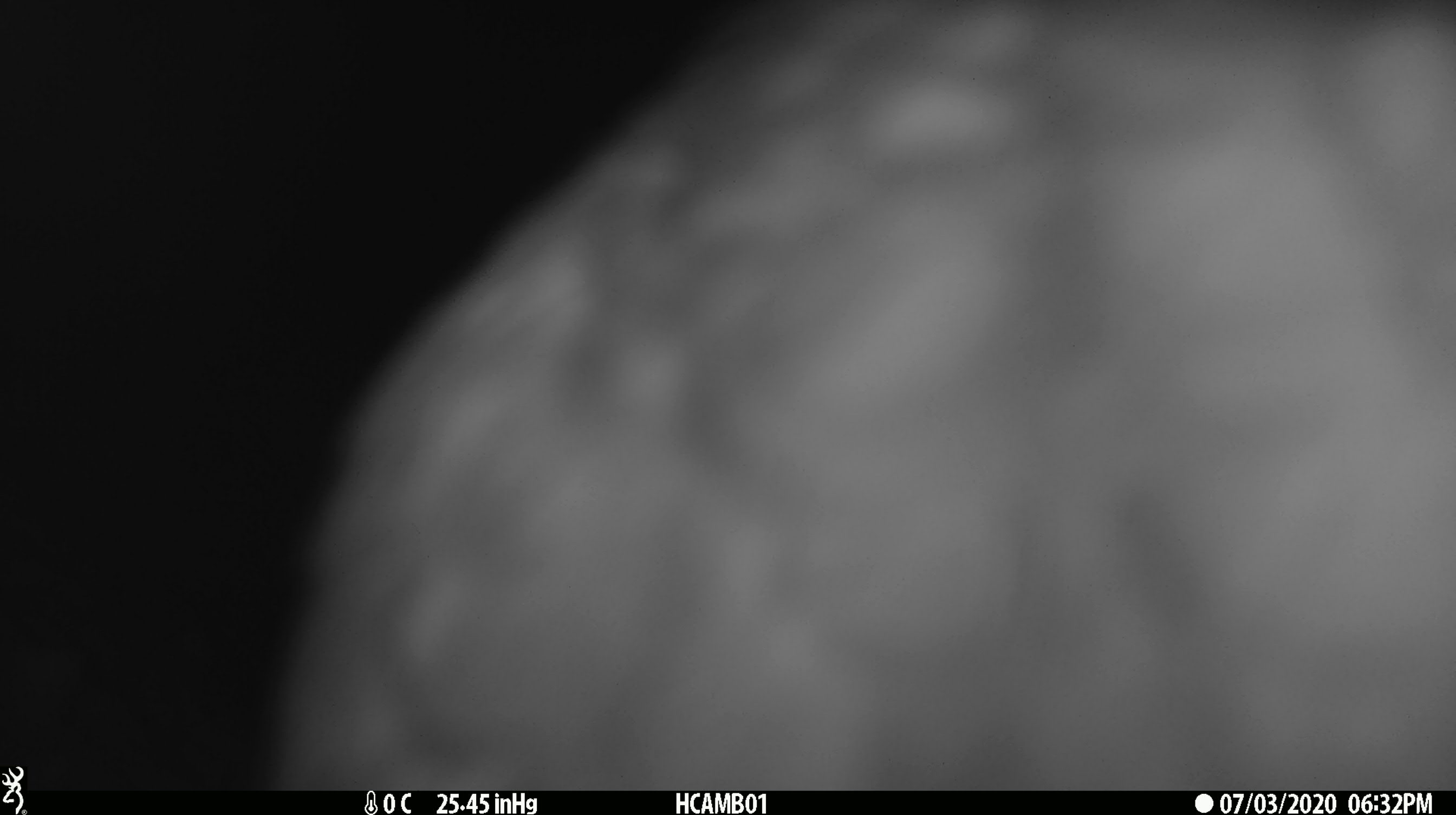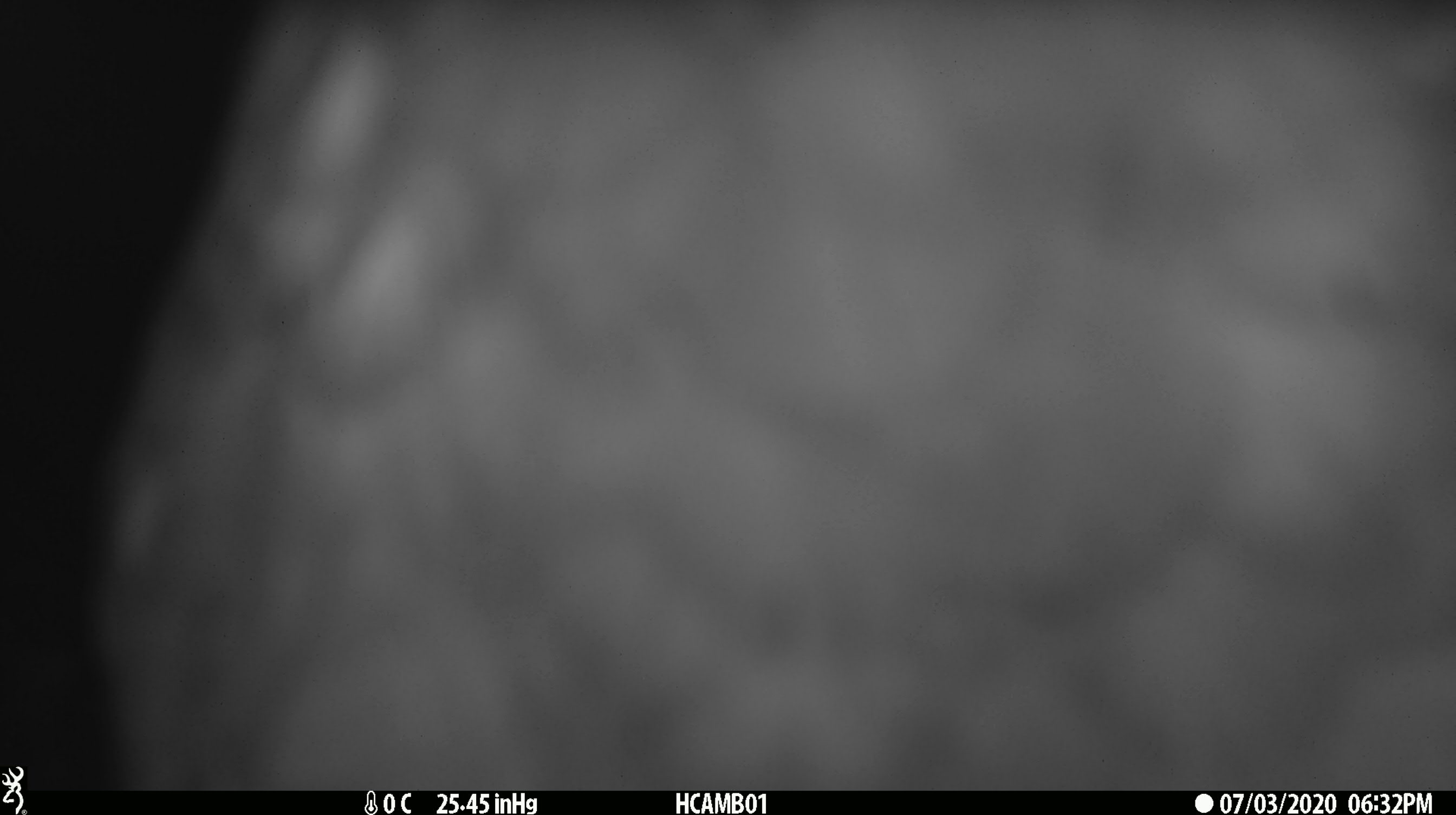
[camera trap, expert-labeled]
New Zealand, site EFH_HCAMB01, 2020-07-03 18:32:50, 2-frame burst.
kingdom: Animalia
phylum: Chordata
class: Aves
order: Psittaciformes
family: Strigopidae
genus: Nestor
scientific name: Nestor notabilis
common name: kea